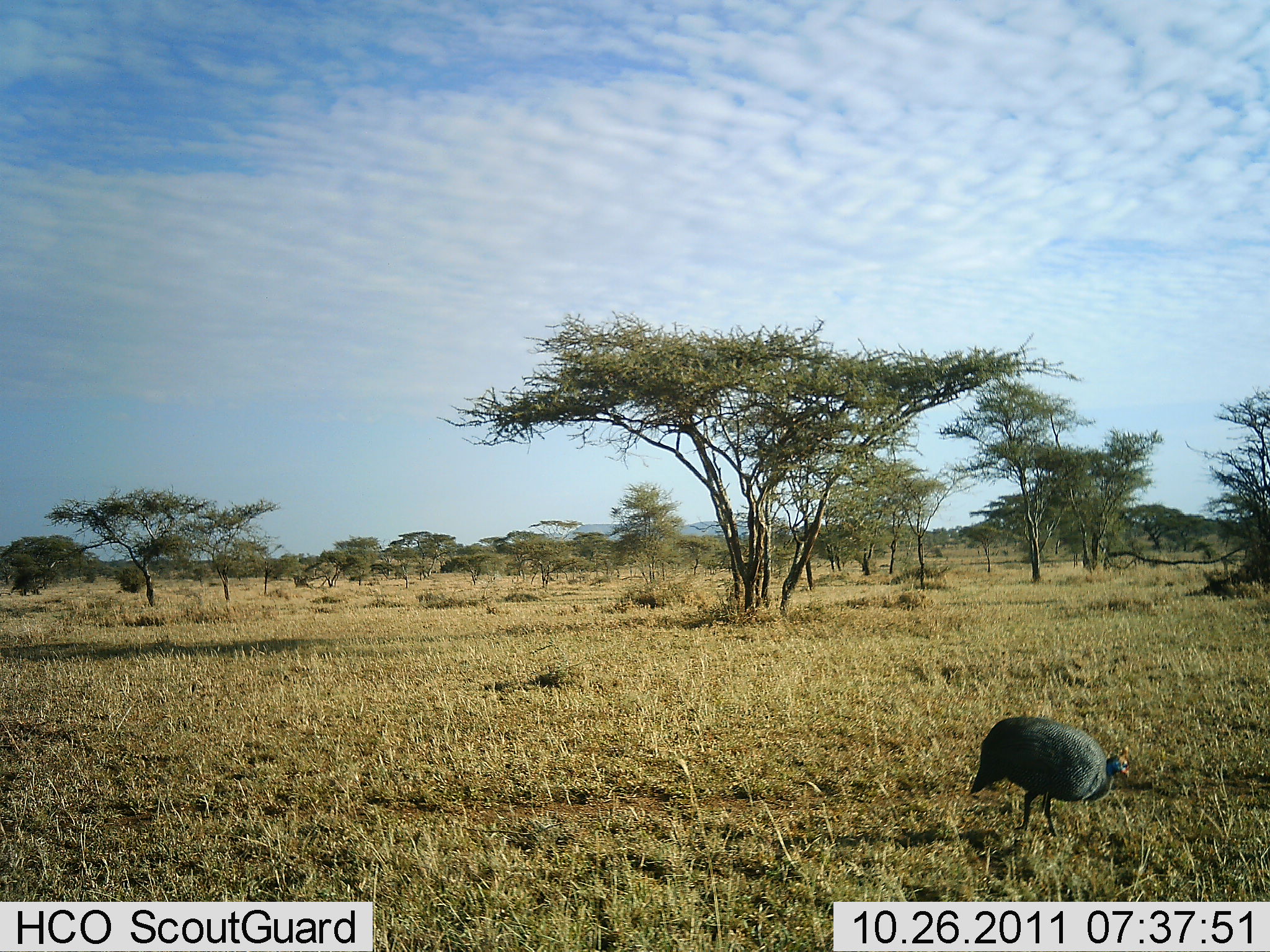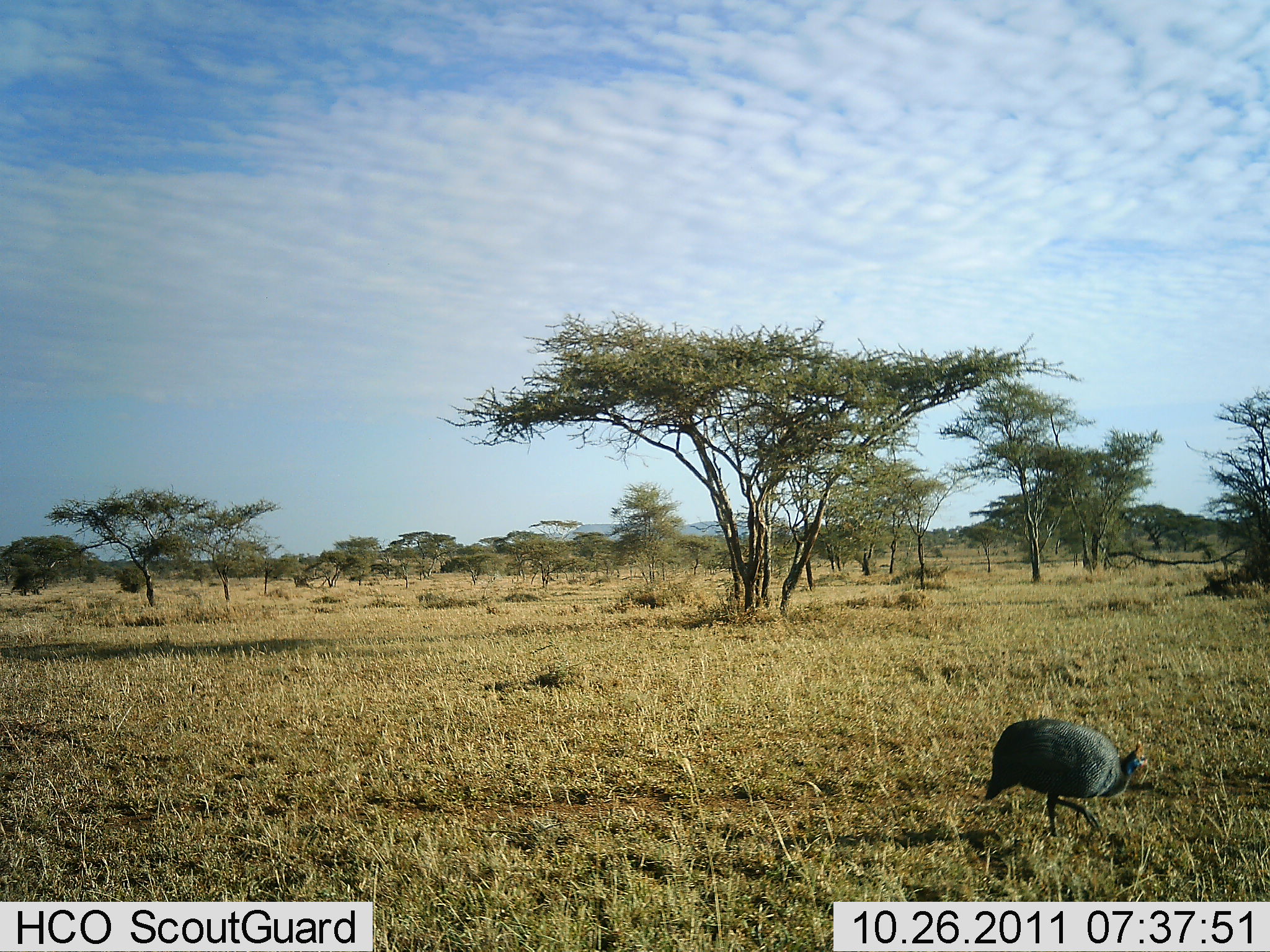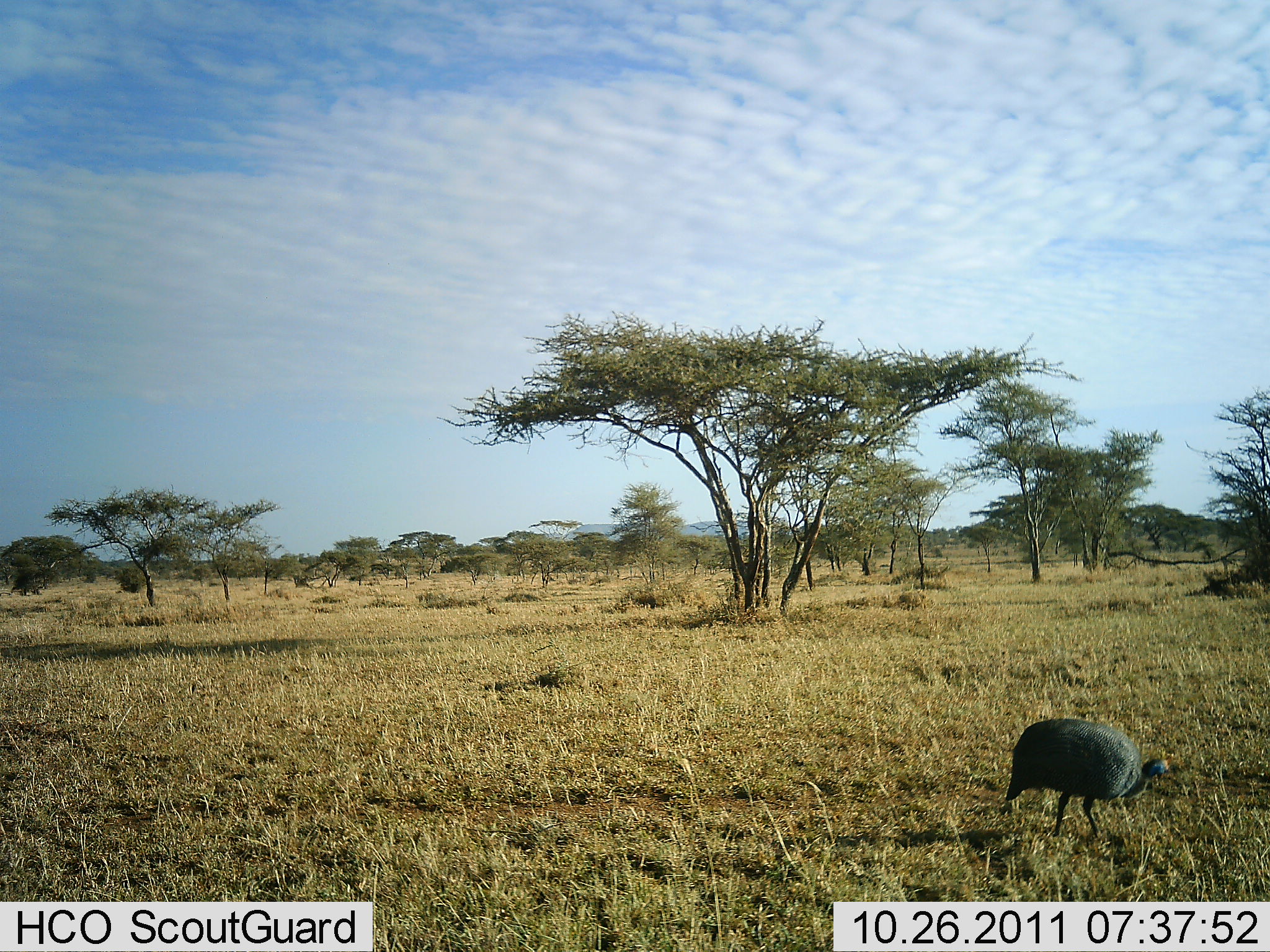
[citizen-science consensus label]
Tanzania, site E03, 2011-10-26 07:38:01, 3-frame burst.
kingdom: Animalia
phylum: Chordata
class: Aves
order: Galliformes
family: Numididae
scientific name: Numididae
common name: guinea fowl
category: guineafowl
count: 1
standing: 14%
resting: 0%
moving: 93%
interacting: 0%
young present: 0%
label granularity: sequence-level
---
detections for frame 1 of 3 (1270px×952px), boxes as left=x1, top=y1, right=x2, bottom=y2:
animal: left=963, top=712, right=1134, bottom=792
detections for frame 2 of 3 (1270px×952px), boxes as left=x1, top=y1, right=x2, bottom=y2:
animal: left=983, top=719, right=1150, bottom=839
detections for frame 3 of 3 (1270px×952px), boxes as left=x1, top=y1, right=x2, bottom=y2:
animal: left=1002, top=718, right=1174, bottom=839